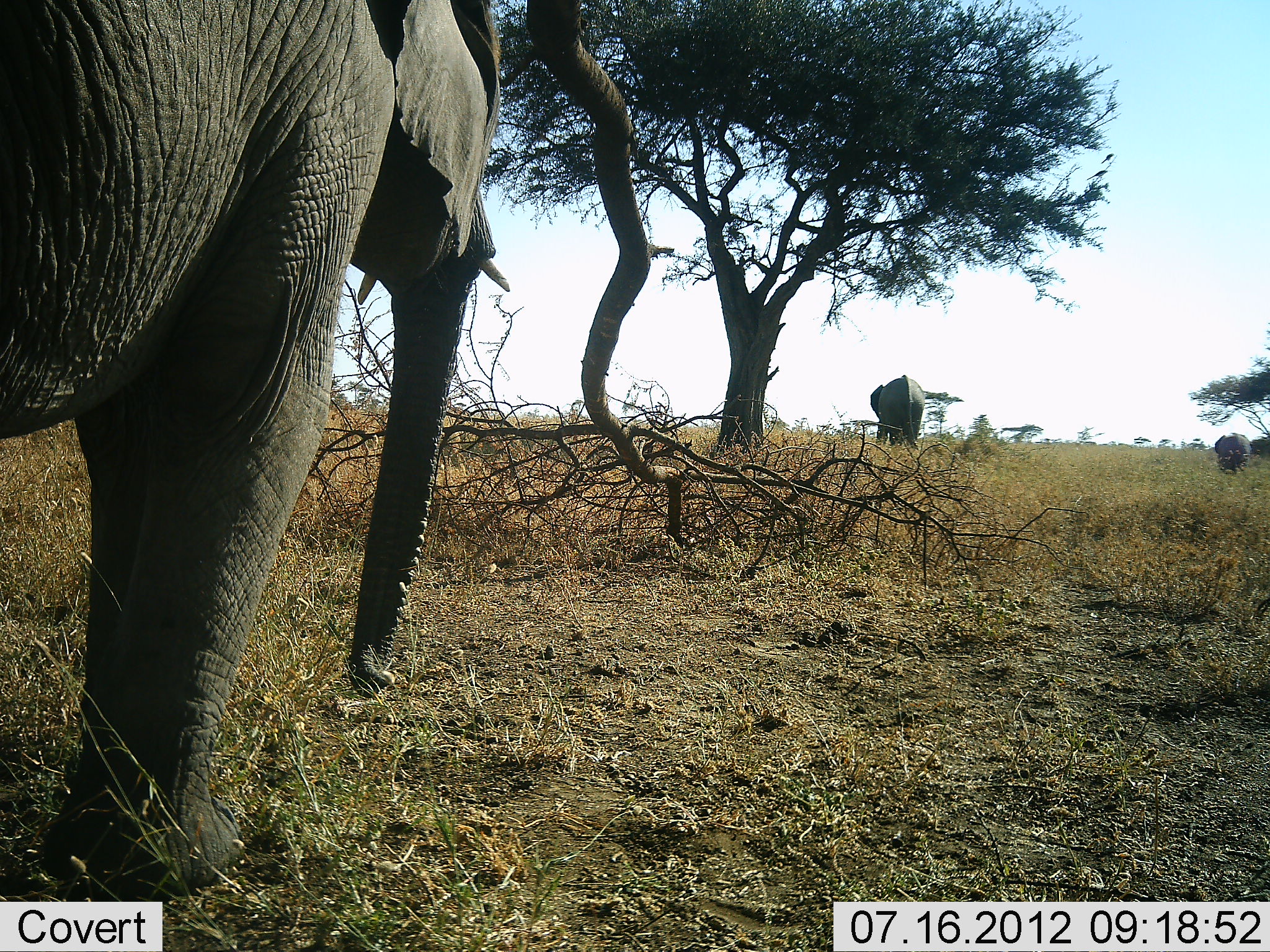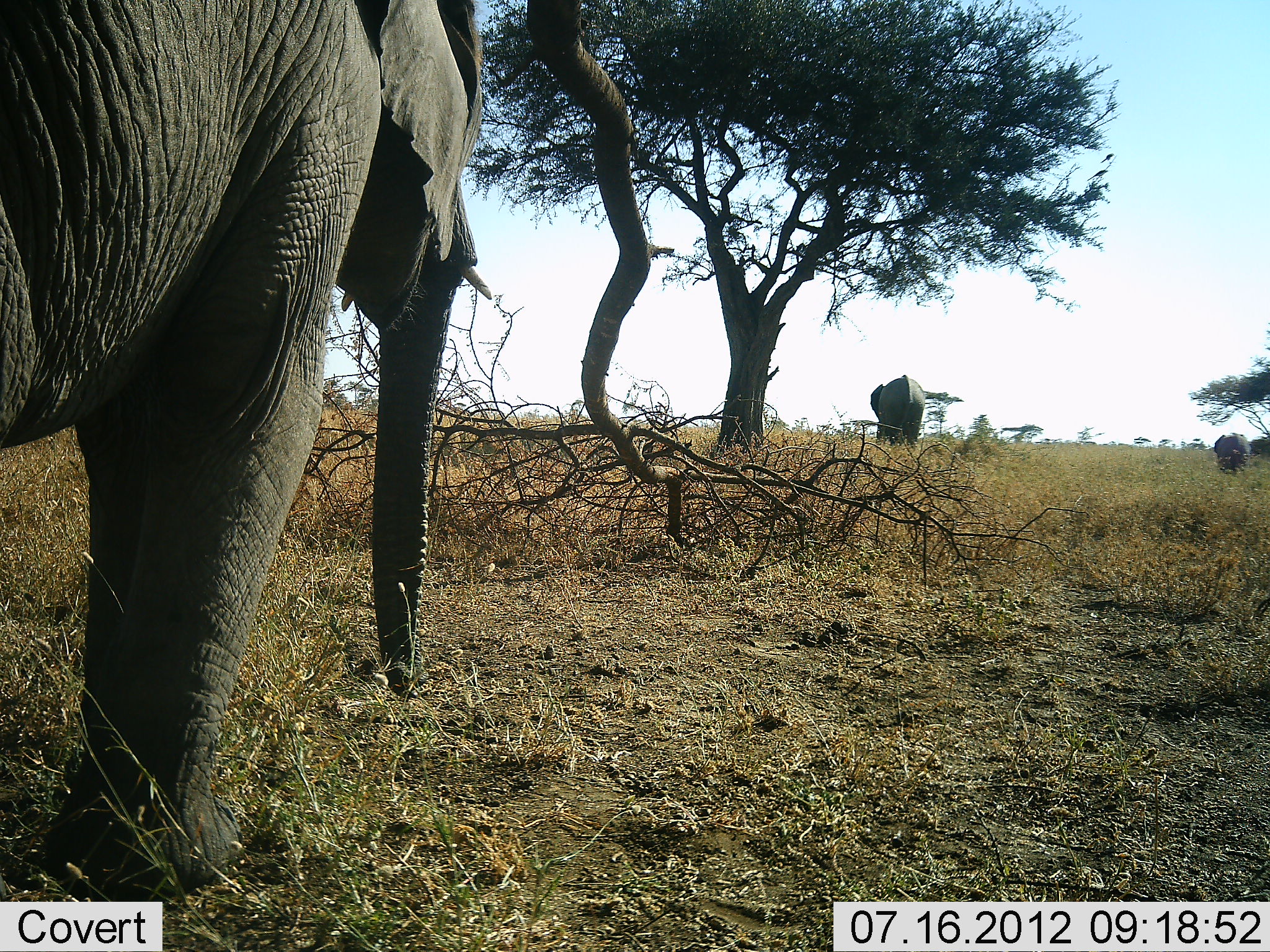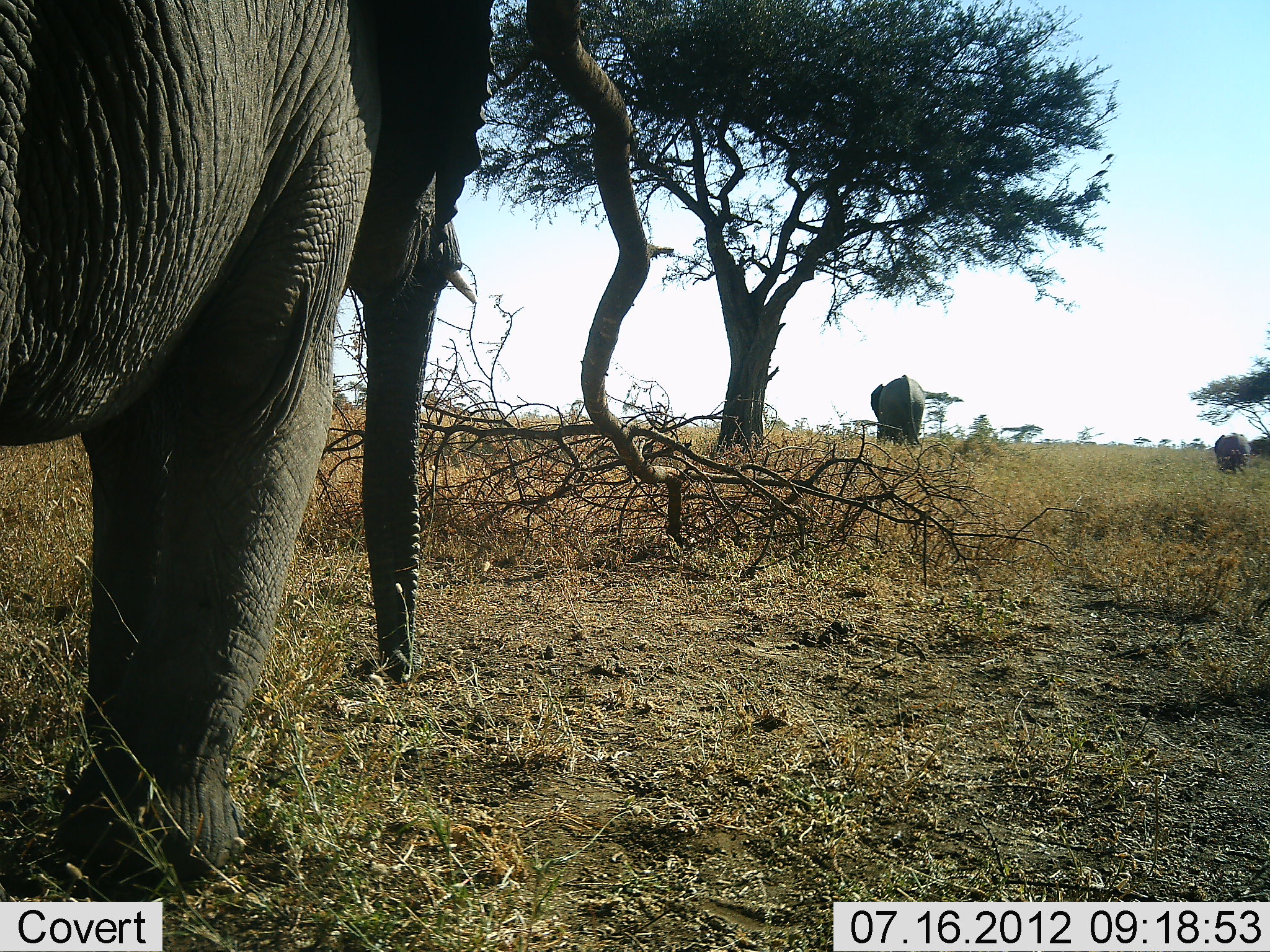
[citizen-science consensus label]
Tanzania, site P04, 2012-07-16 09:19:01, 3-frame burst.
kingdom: Animalia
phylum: Chordata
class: Mammalia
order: Proboscidea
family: Elephantidae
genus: Loxodonta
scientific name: Loxodonta africana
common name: african bush elephant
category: elephant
Elephant (african bush elephant) (Loxodonta africana), count 3. Behavior (volunteer vote fractions): standing 80%, resting 0%, moving 30%, interacting 0%. Young present (vote fraction): 0%. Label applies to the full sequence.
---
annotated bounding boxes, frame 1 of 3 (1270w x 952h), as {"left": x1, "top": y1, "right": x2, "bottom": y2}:
animal: {"left": 0, "top": 0, "right": 509, "bottom": 898}; {"left": 871, "top": 374, "right": 925, "bottom": 450}; {"left": 1215, "top": 433, "right": 1253, "bottom": 474}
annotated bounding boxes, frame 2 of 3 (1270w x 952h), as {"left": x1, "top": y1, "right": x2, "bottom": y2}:
animal: {"left": 0, "top": 0, "right": 491, "bottom": 898}; {"left": 871, "top": 374, "right": 925, "bottom": 448}; {"left": 1214, "top": 433, "right": 1251, "bottom": 472}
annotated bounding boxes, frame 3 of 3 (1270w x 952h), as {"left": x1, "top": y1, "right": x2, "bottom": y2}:
animal: {"left": 1, "top": 0, "right": 495, "bottom": 901}; {"left": 871, "top": 374, "right": 925, "bottom": 447}; {"left": 1215, "top": 433, "right": 1252, "bottom": 473}